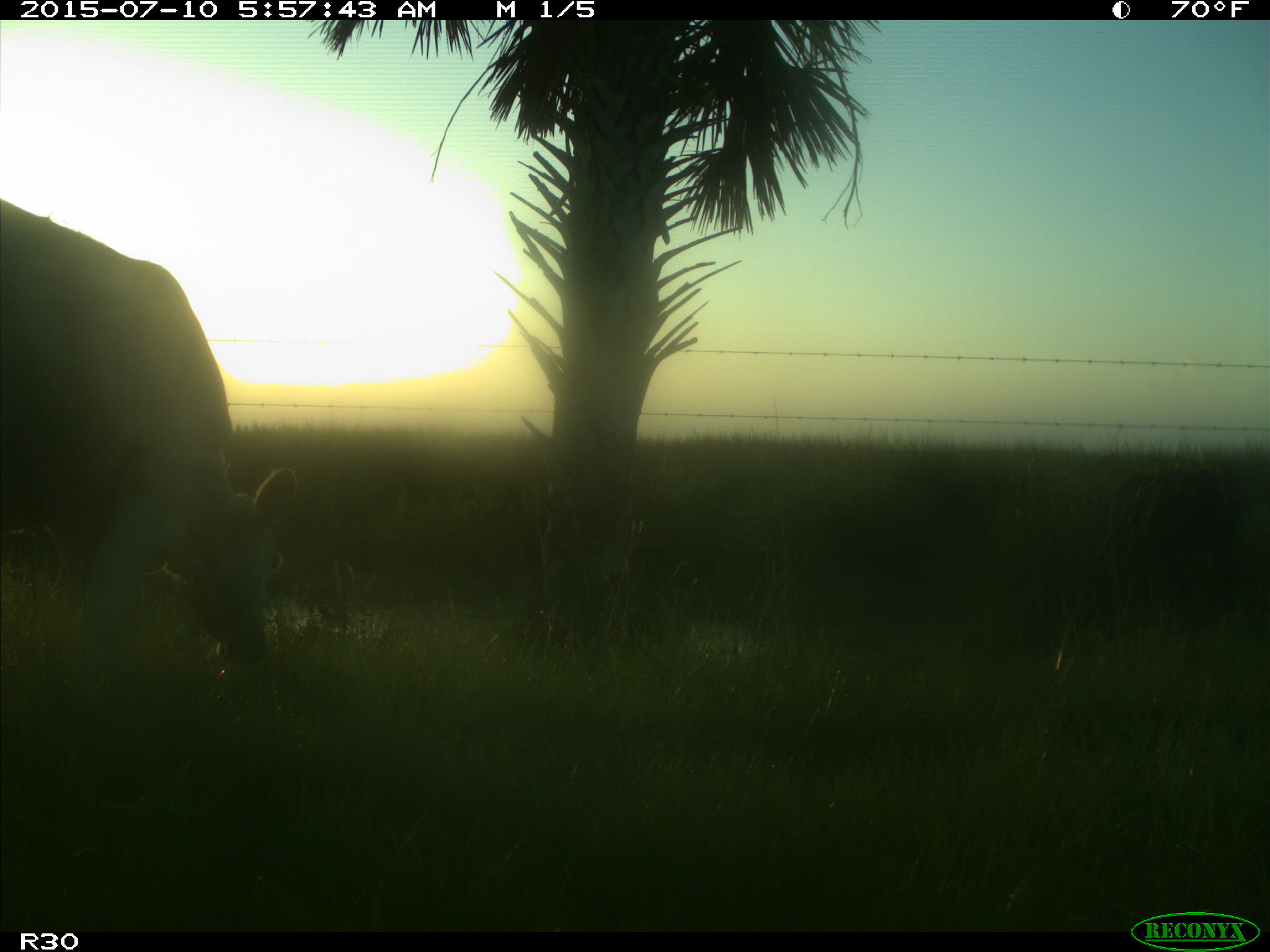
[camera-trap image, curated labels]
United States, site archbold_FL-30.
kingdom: Animalia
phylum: Chordata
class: Mammalia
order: Artiodactyla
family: Bovidae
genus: Bos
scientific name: Bos taurus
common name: domestic cow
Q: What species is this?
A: Bos taurus (domestic cow).